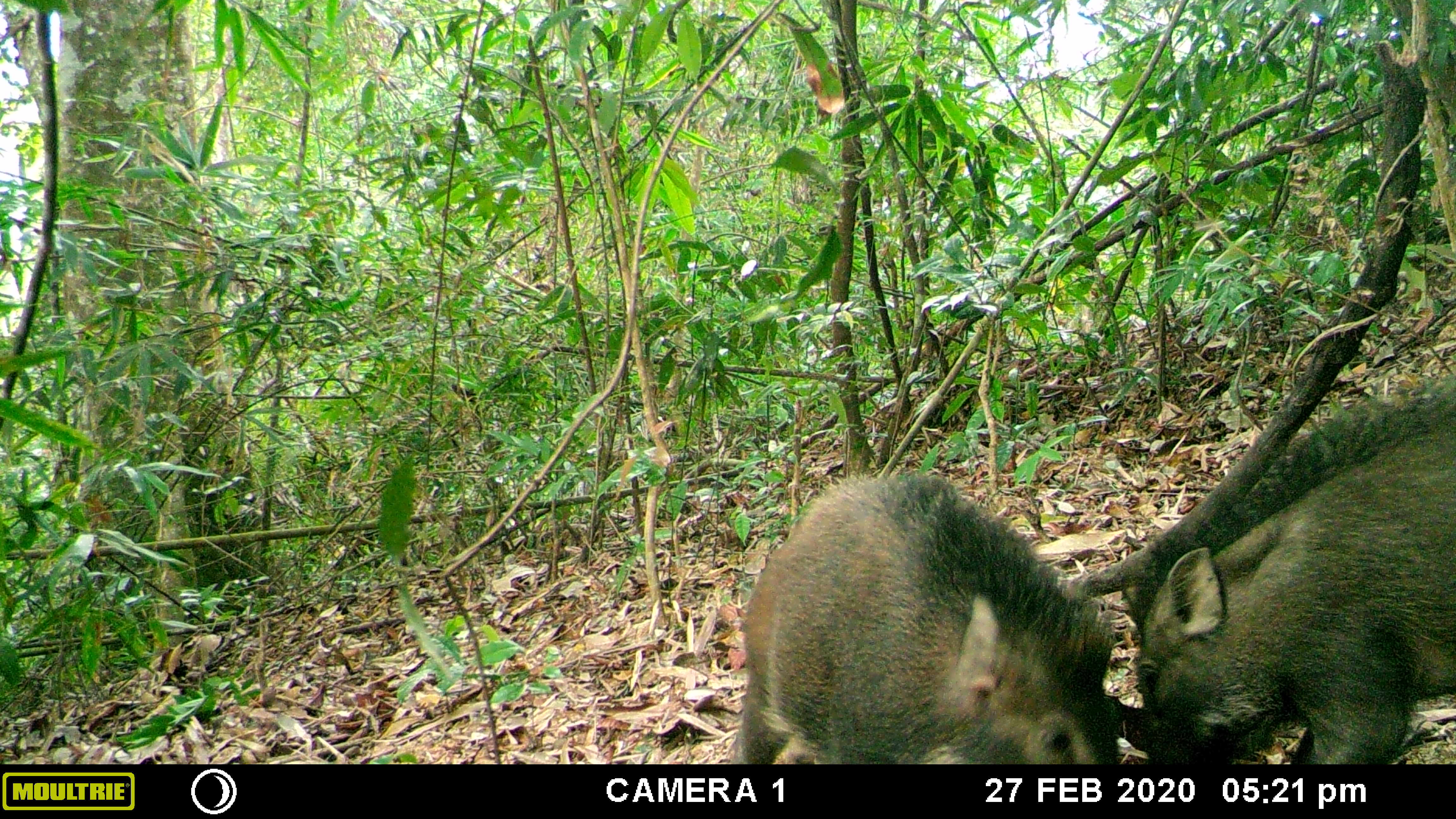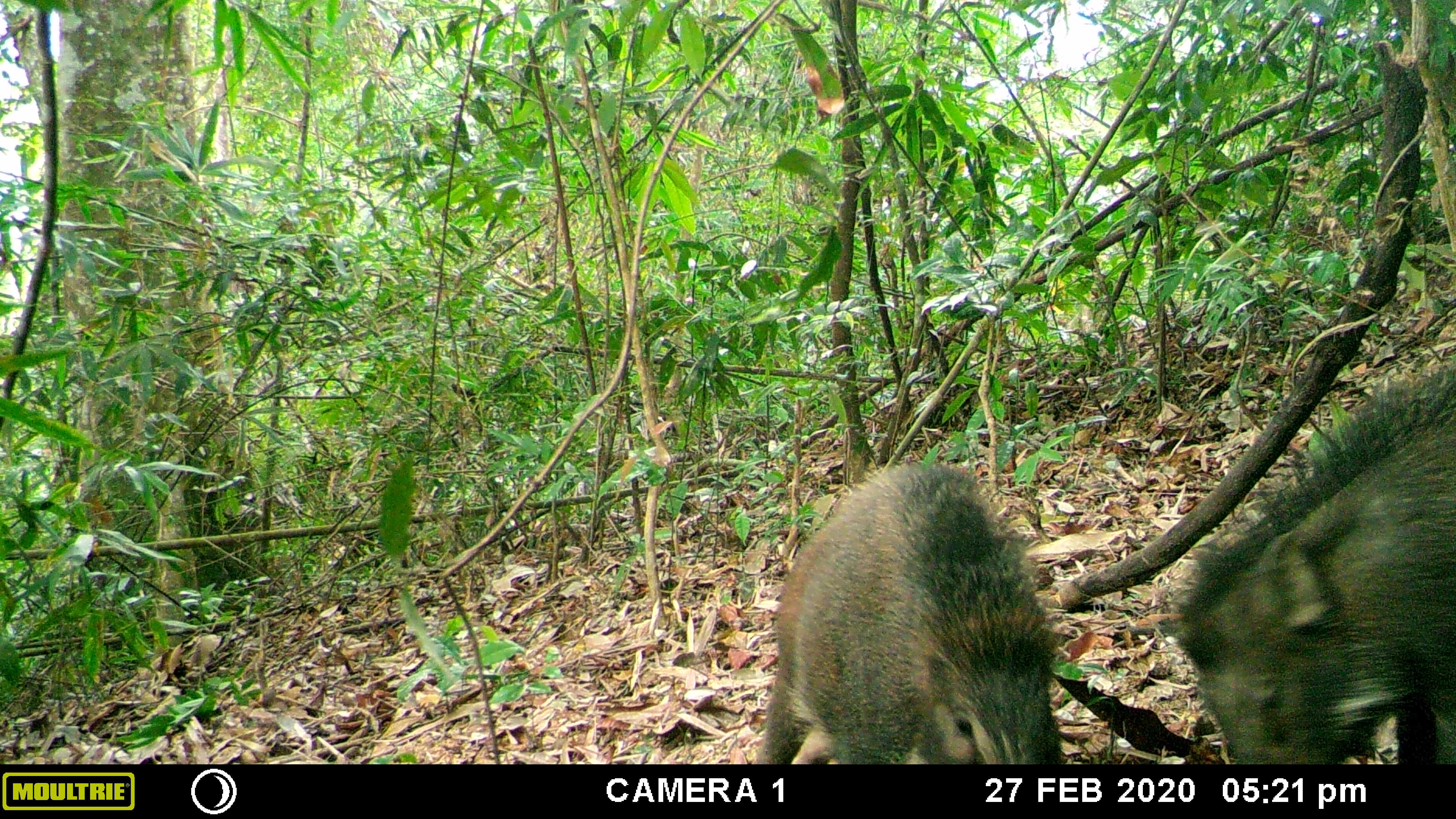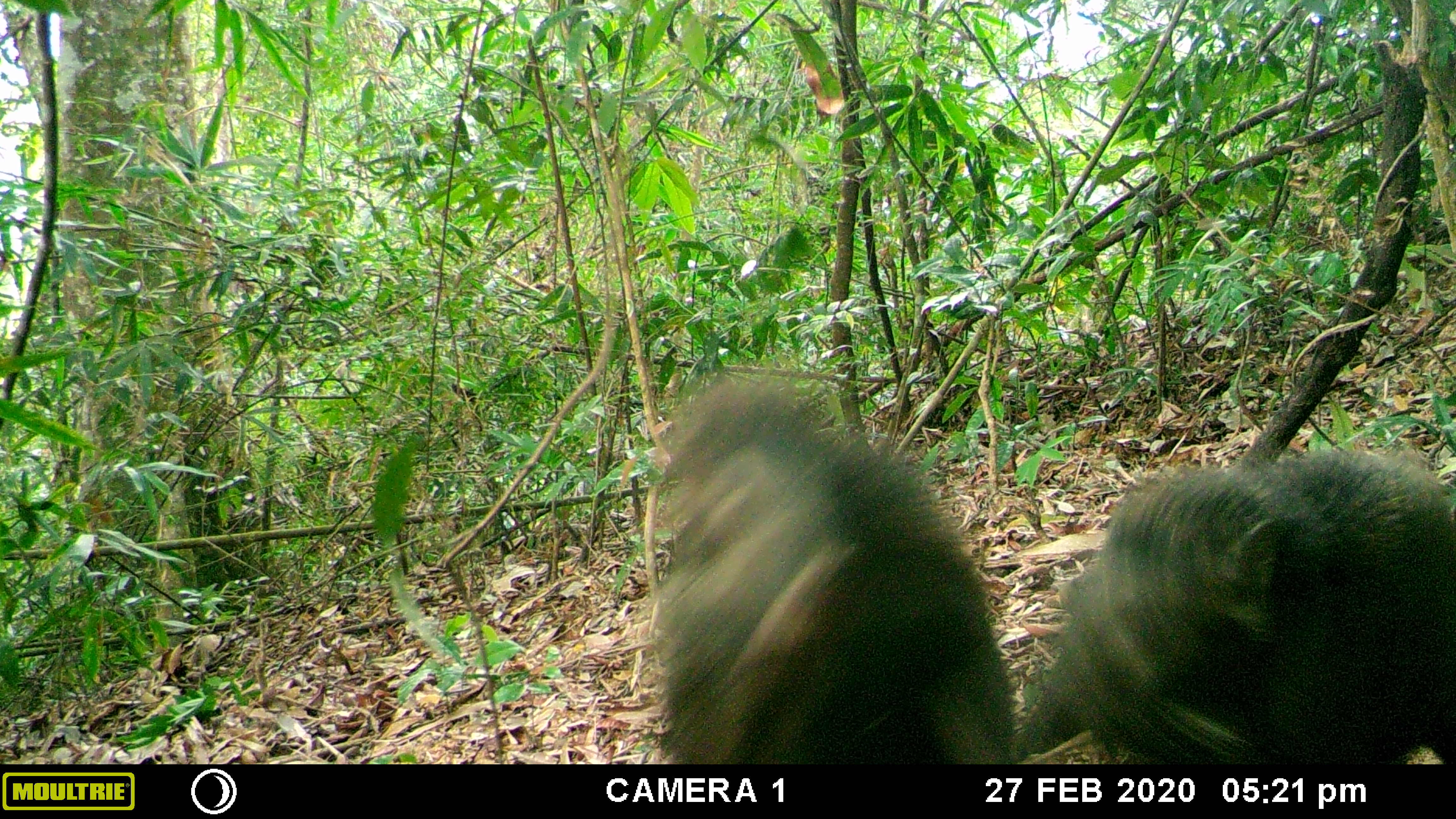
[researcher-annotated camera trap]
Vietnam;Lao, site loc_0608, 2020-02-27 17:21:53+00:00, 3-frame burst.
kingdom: Animalia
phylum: Chordata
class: Mammalia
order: Artiodactyla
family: Suidae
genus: Sus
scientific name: Sus scrofa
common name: eurasian wild pig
Eurasian wild pig (Sus scrofa). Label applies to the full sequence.